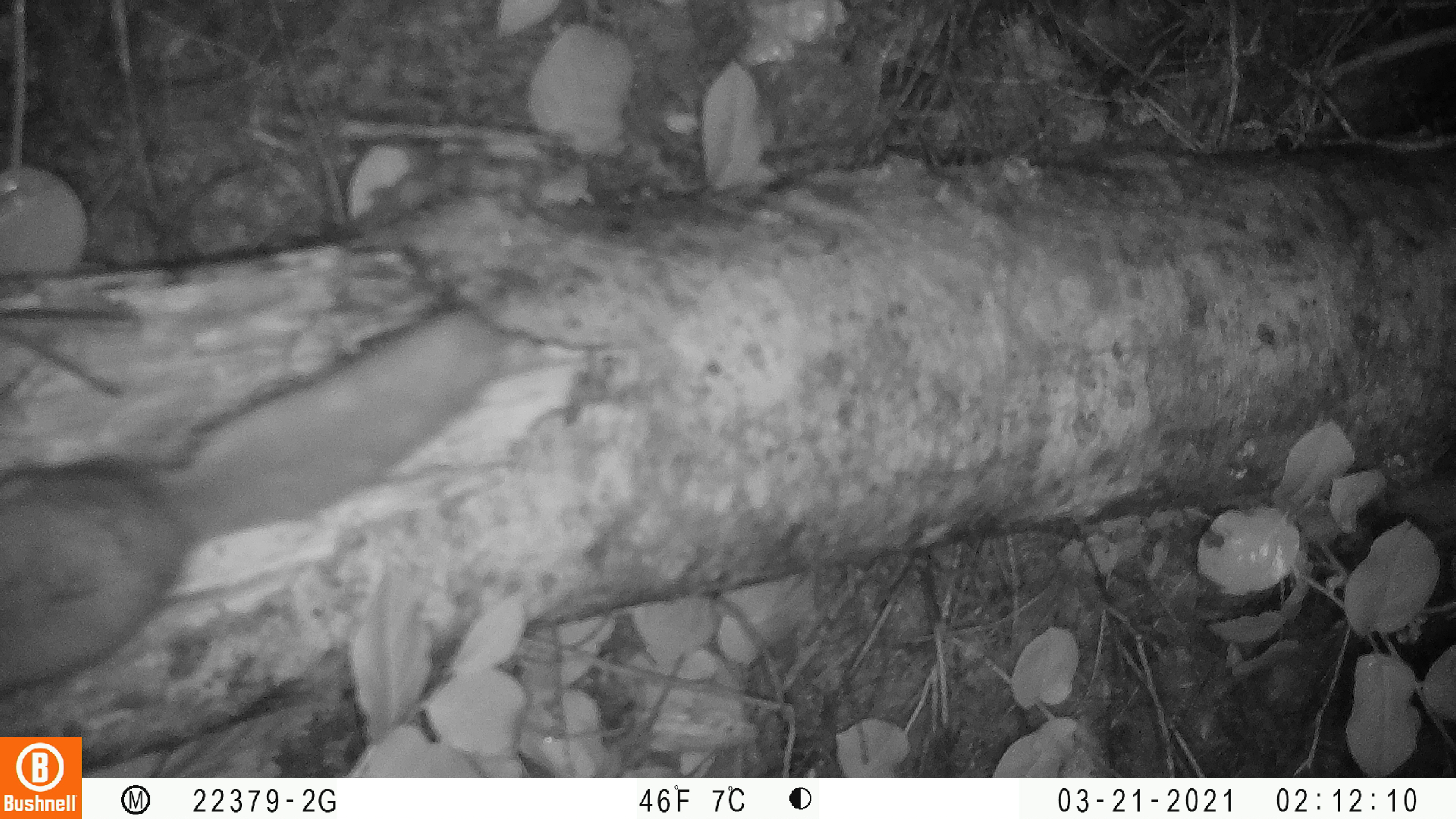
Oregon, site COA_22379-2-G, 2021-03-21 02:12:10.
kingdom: Animalia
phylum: Chordata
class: Mammalia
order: Rodentia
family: Sciuridae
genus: Glaucomys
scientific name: Glaucomys oregonensis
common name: humboldt's flying squirrel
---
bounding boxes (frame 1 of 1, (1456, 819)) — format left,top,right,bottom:
humboldt's flying squirrel: 0,299,514,713